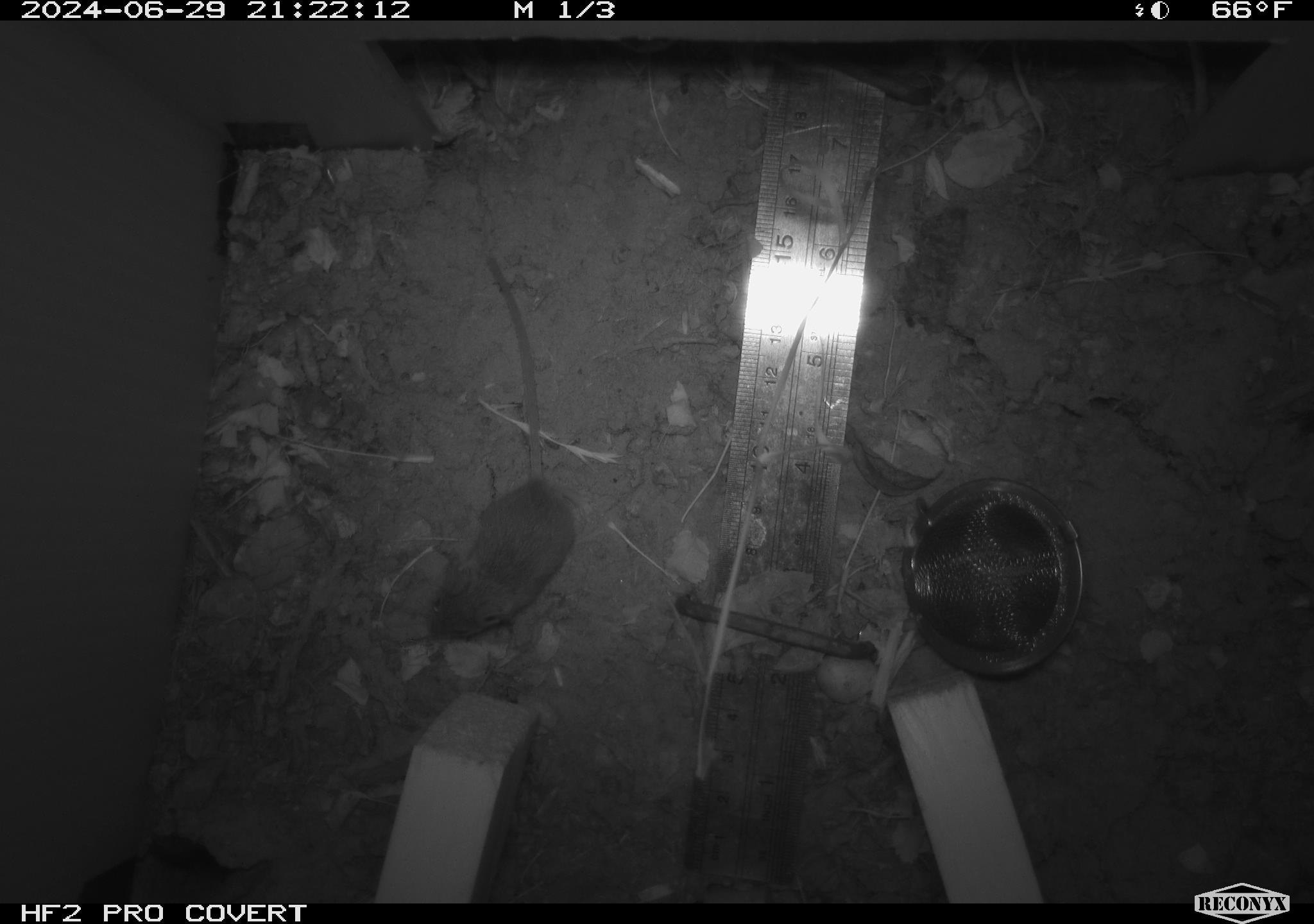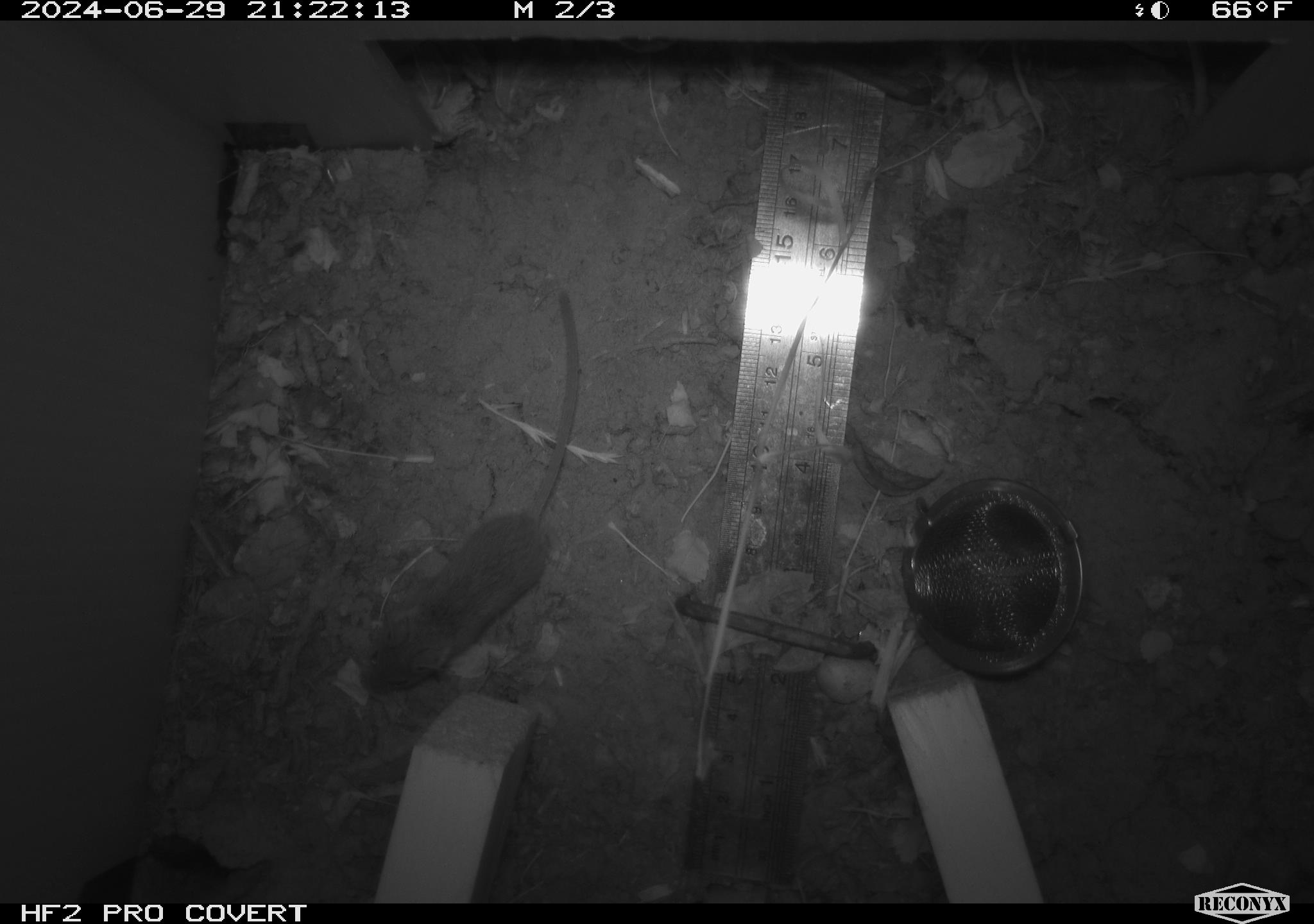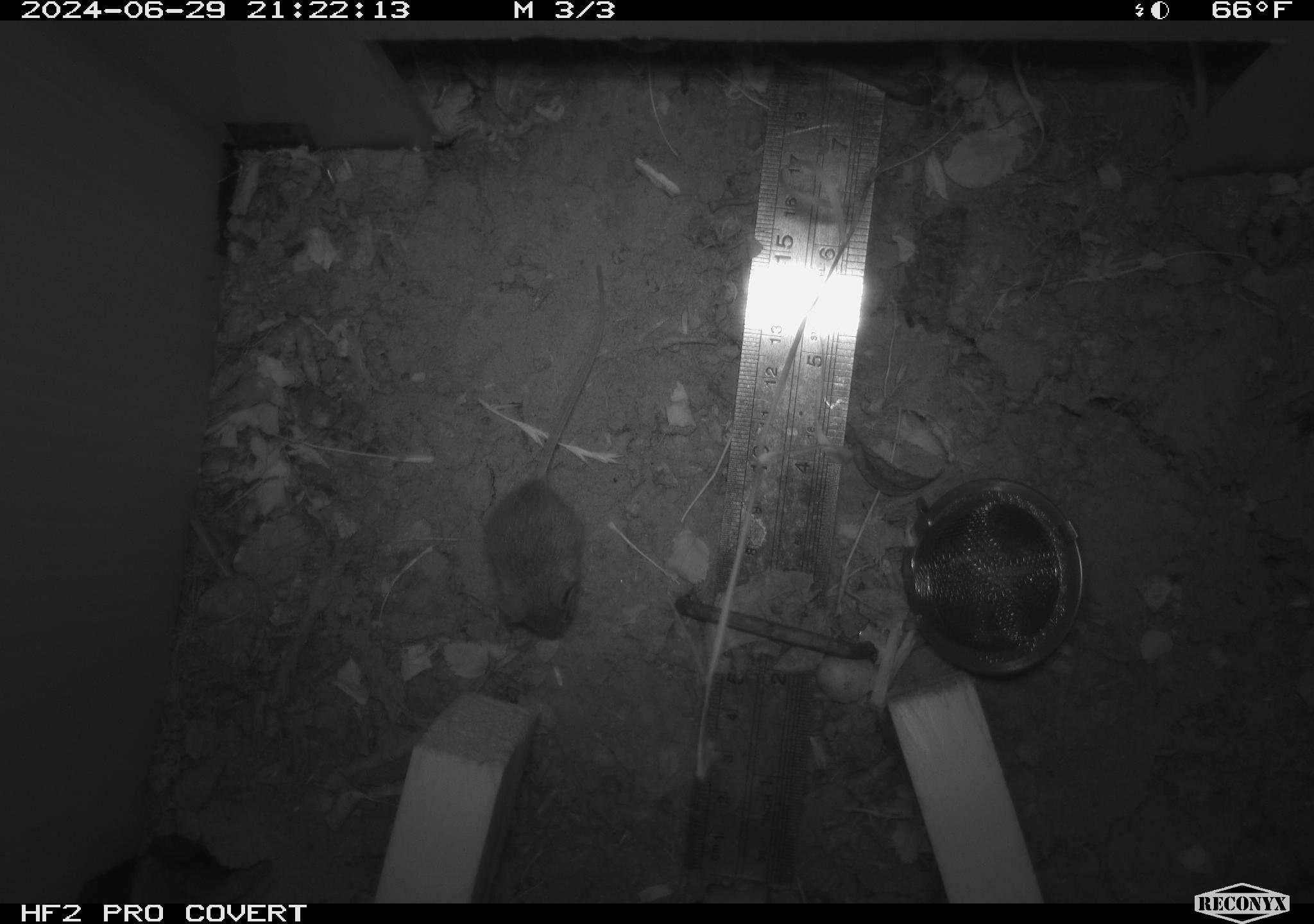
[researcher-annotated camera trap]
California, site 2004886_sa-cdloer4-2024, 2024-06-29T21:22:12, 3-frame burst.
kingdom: Animalia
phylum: Chordata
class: Mammalia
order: Rodentia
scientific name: Rodentia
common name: rodent